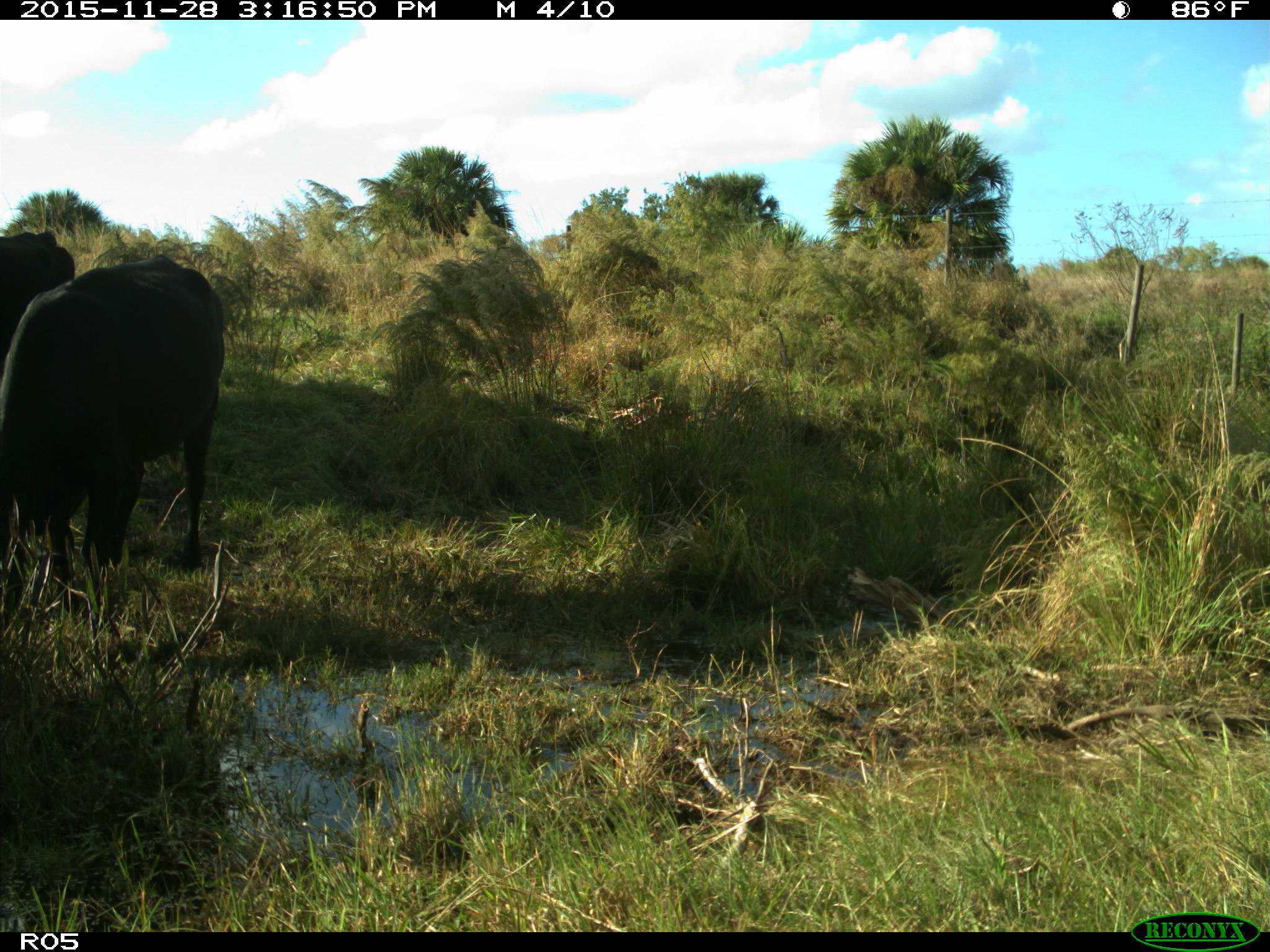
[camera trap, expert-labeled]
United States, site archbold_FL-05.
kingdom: Animalia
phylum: Chordata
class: Mammalia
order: Artiodactyla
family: Bovidae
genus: Bos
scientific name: Bos taurus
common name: domestic cow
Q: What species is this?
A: Bos taurus (domestic cow).